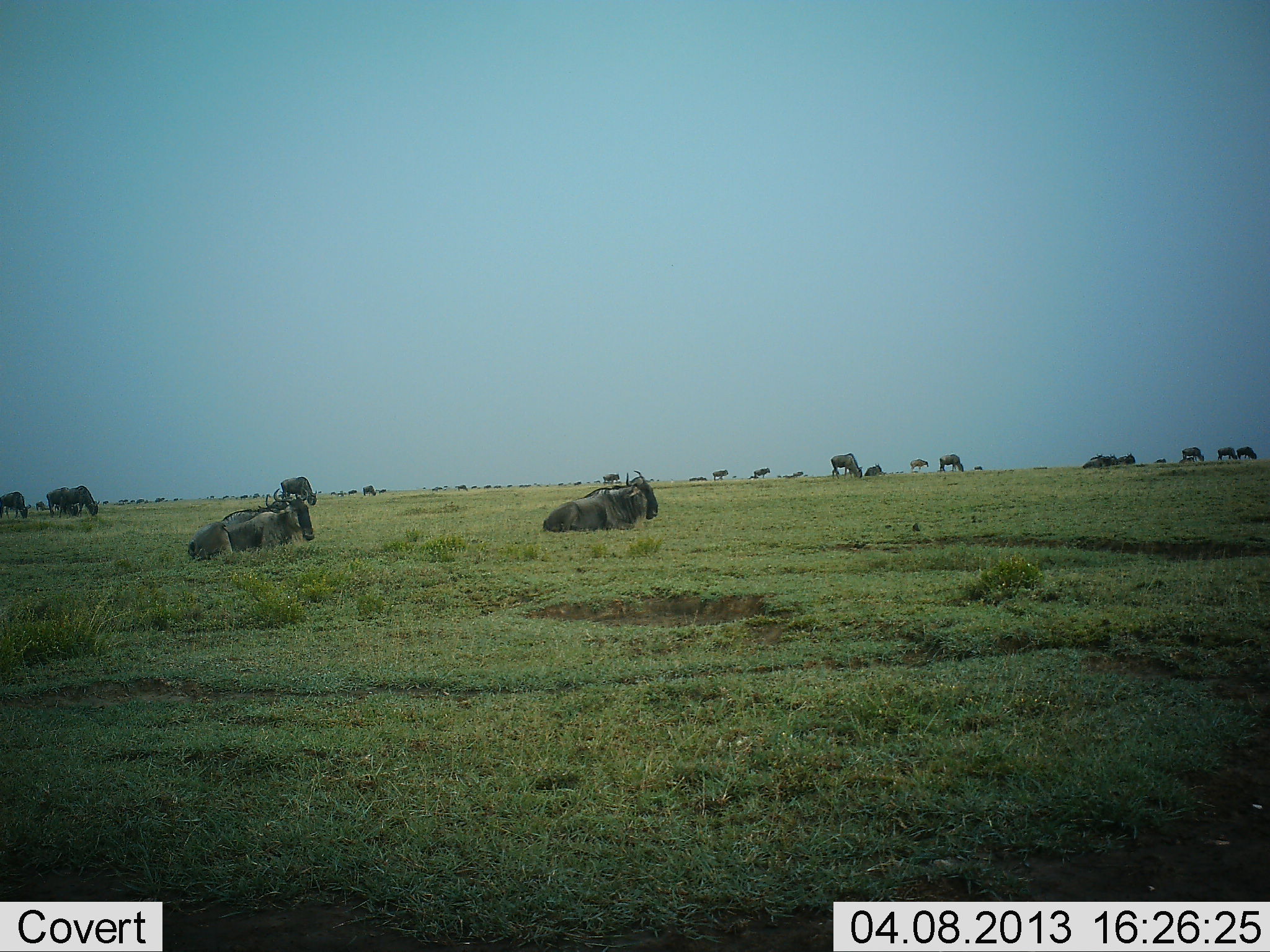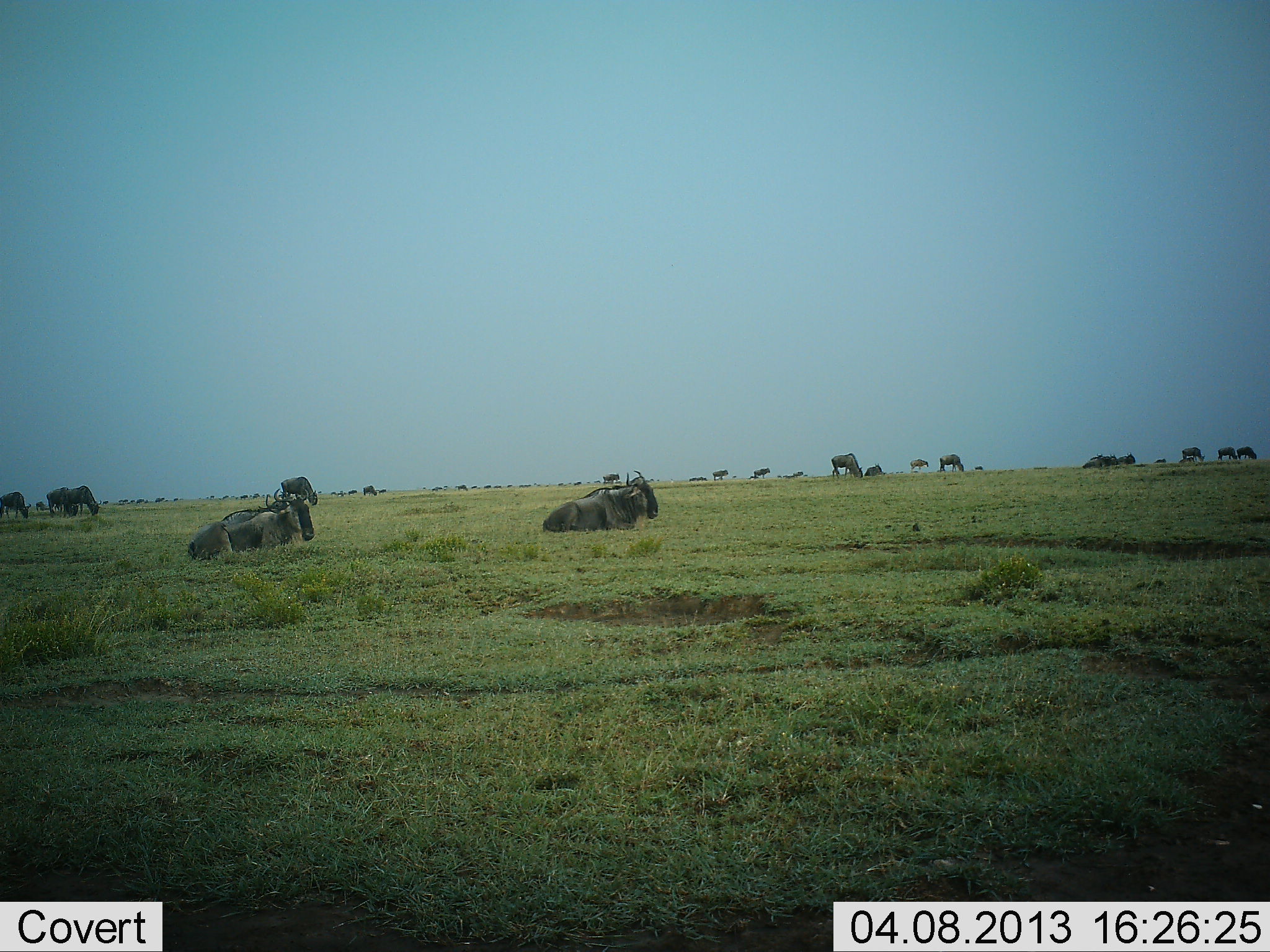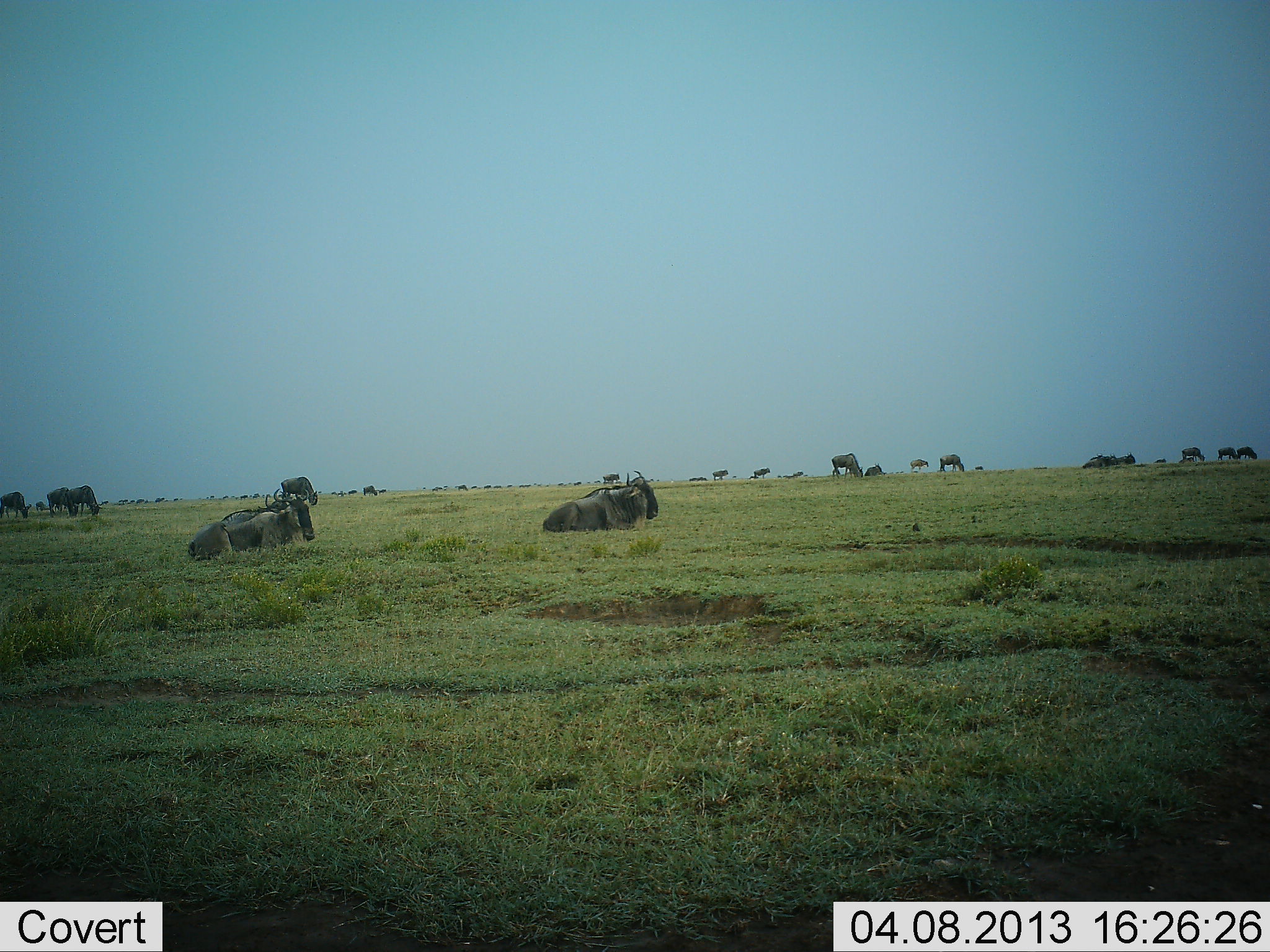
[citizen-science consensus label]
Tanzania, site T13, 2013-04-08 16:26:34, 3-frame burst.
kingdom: Animalia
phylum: Chordata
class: Mammalia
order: Artiodactyla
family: Bovidae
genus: Connochaetes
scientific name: Connochaetes taurinus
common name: blue wildebeest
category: wildebeest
Wildebeest (blue wildebeest) (Connochaetes taurinus), count 11-50. Behavior (volunteer vote fractions): standing 50%, resting 90%, moving 15%, interacting 5%. Young present (vote fraction): 0%. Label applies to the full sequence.